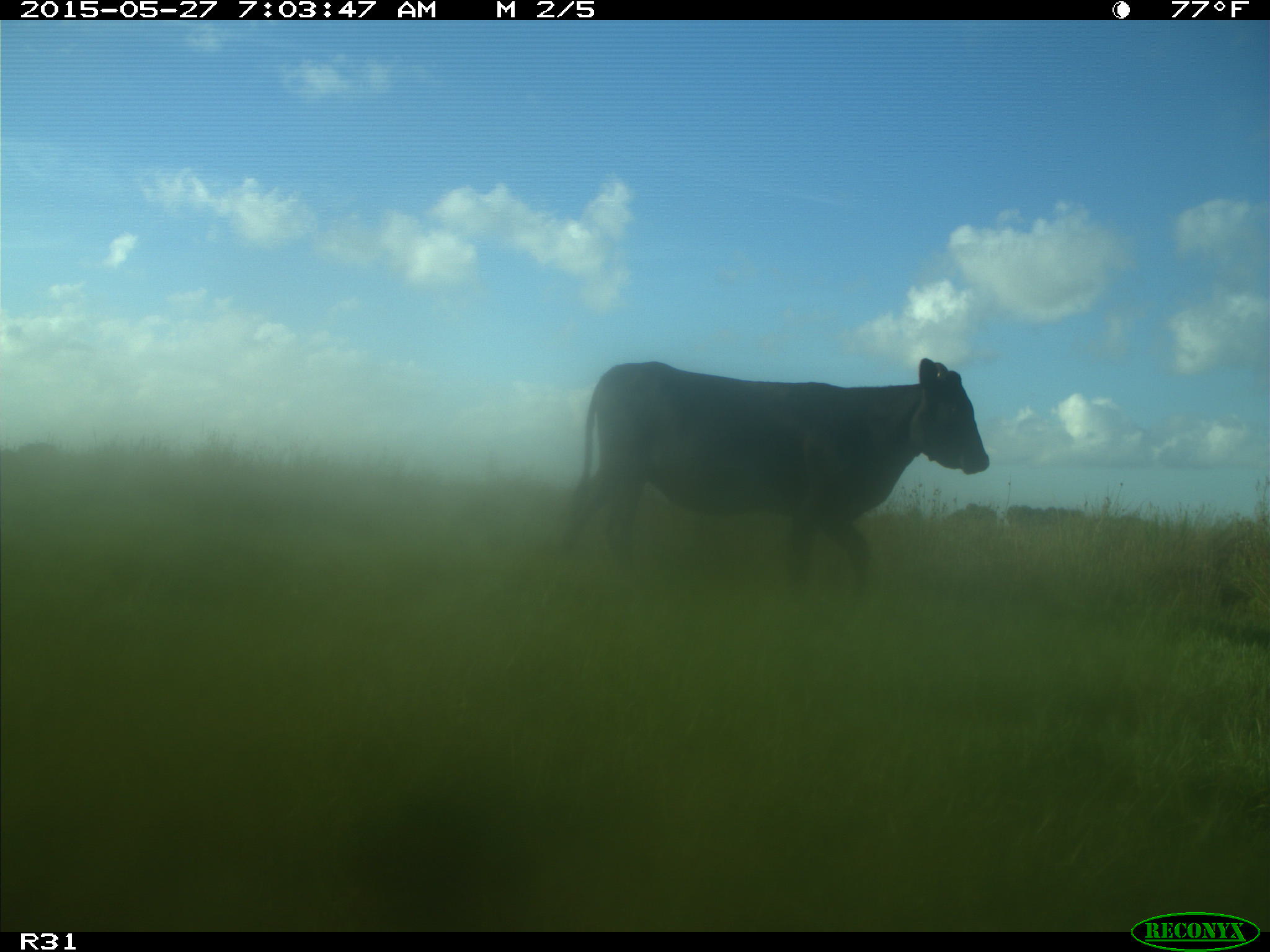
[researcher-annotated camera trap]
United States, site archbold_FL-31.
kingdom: Animalia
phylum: Chordata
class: Mammalia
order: Artiodactyla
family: Bovidae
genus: Bos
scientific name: Bos taurus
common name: domestic cow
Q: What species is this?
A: Bos taurus (domestic cow).